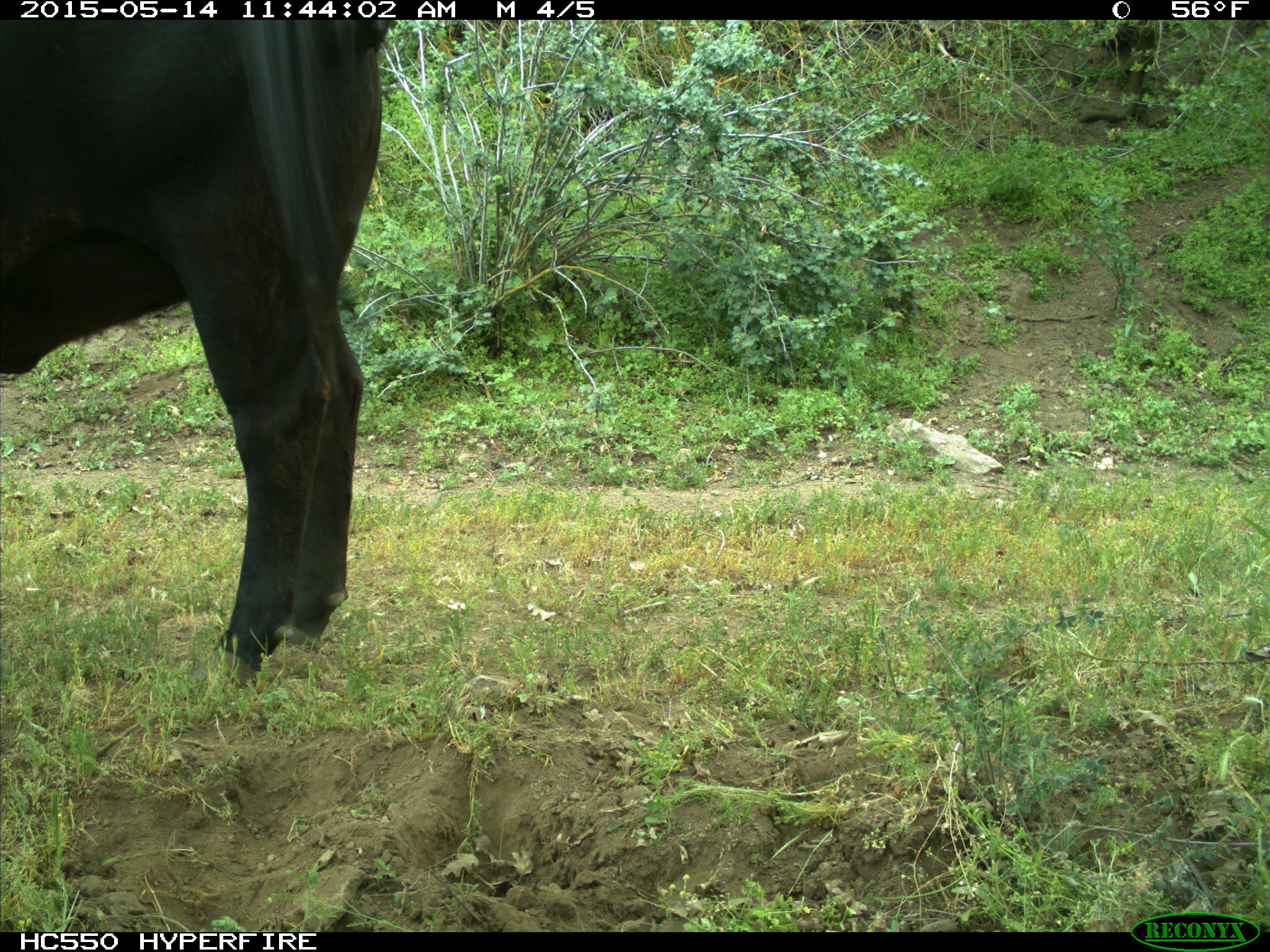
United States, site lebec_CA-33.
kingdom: Animalia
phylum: Chordata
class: Mammalia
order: Artiodactyla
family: Bovidae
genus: Bos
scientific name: Bos taurus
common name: domestic cow